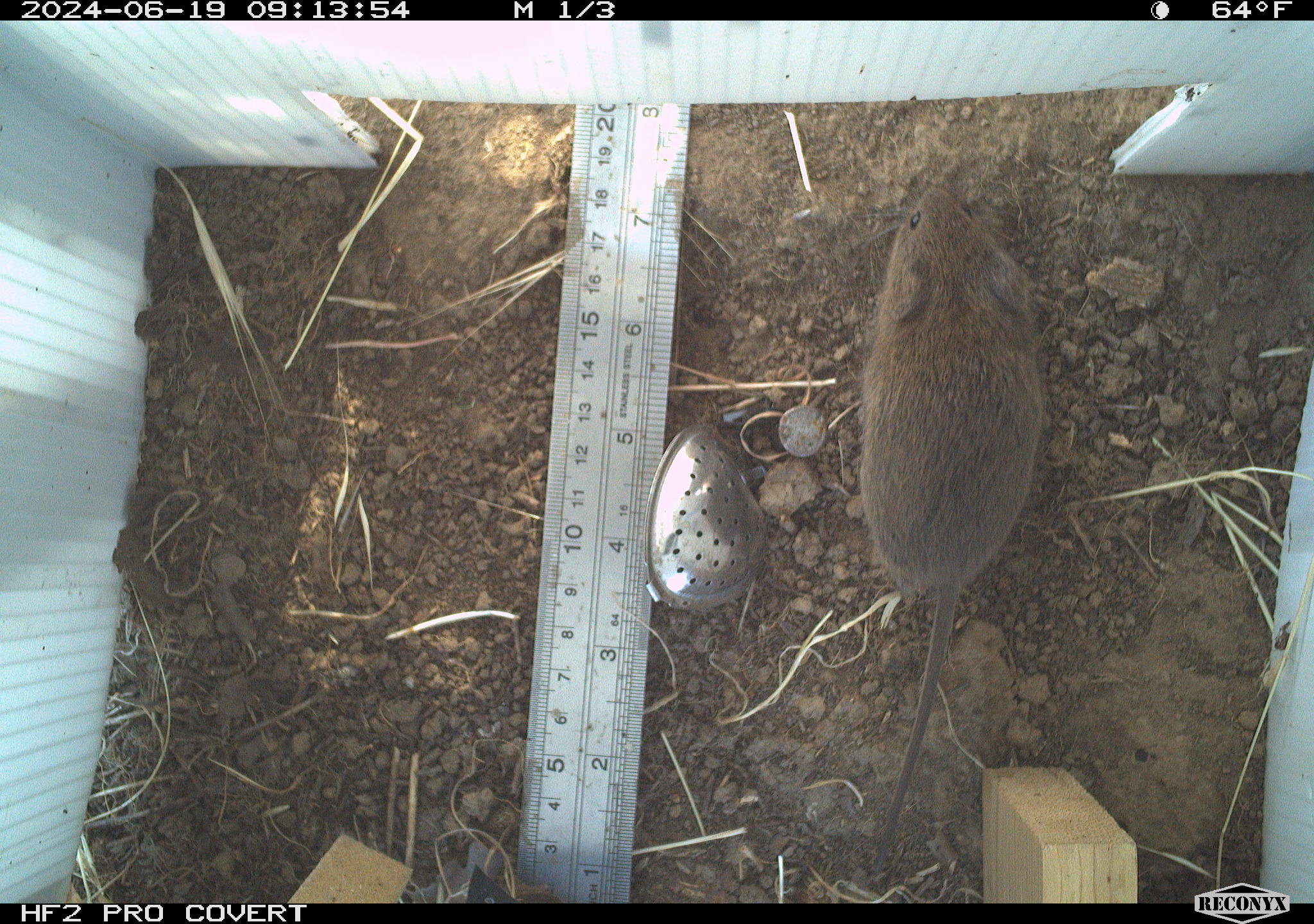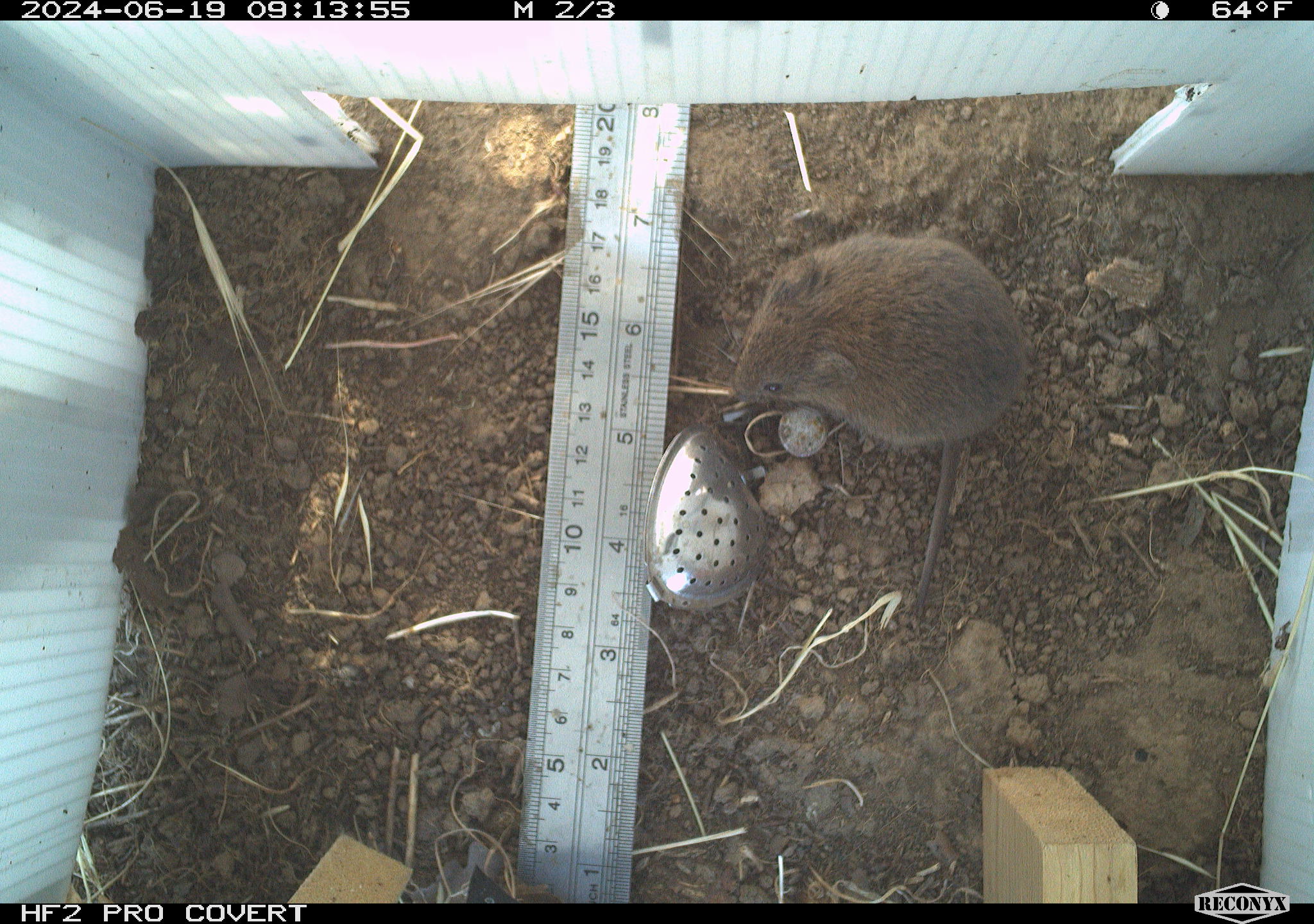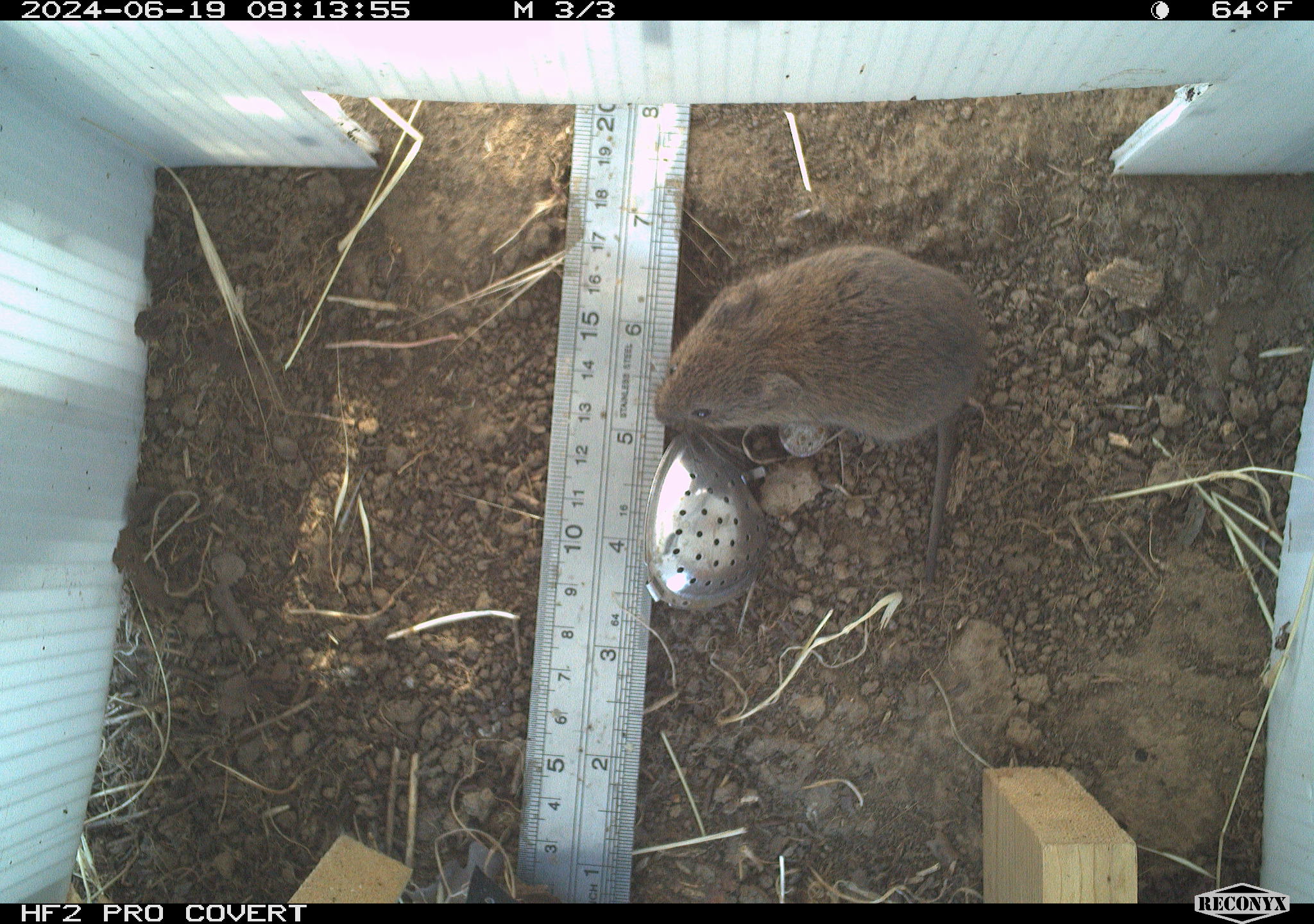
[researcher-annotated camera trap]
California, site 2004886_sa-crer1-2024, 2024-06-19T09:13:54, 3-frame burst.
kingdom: Animalia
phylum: Chordata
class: Mammalia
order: Rodentia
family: Cricetidae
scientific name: Arvicolinae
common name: voles, lemmings, and muskrats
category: arvicolinae subfamily